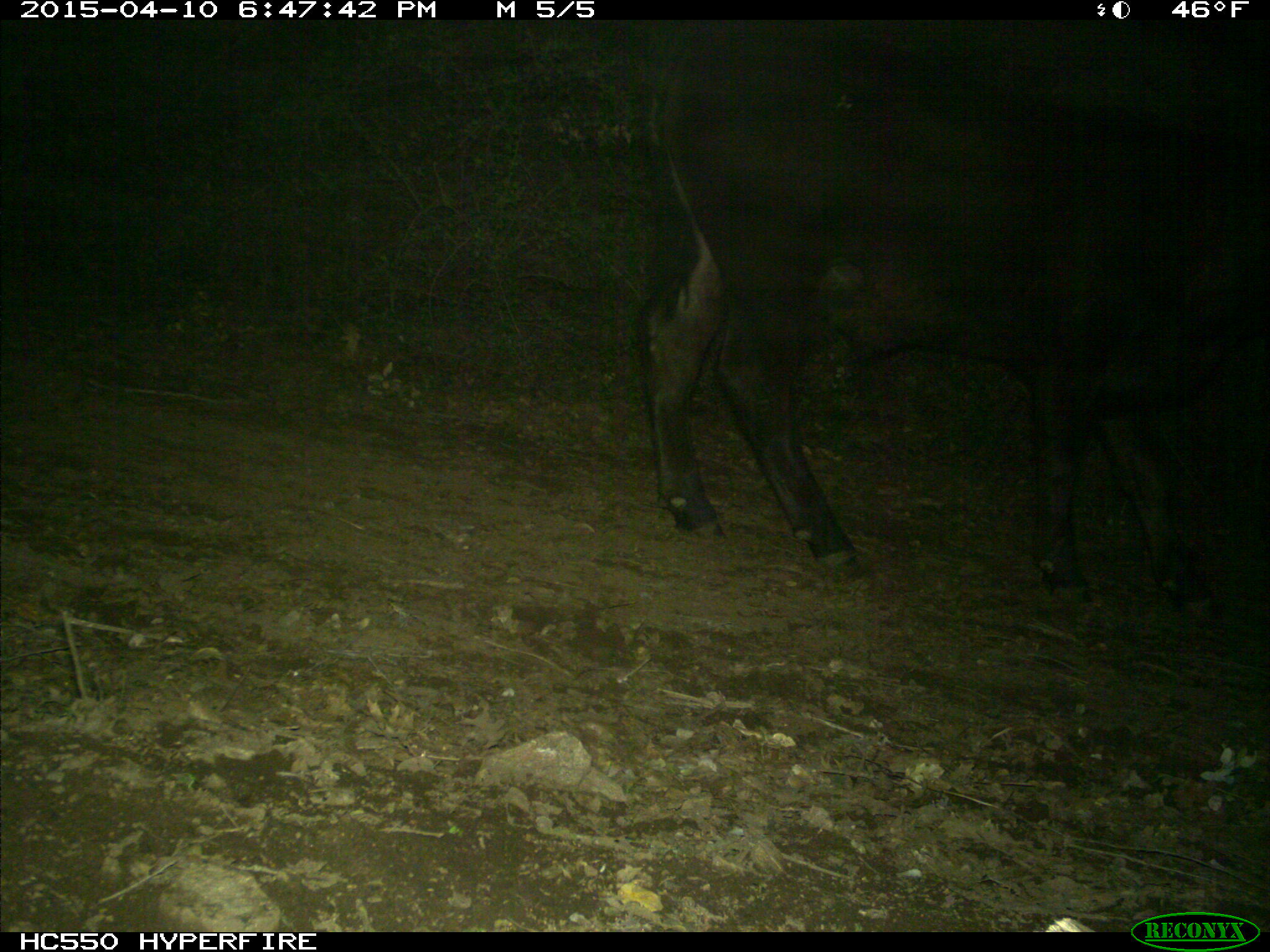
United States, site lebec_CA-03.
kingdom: Animalia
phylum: Chordata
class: Mammalia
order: Artiodactyla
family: Bovidae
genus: Bos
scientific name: Bos taurus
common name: domestic cow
Bos taurus (domestic cow).